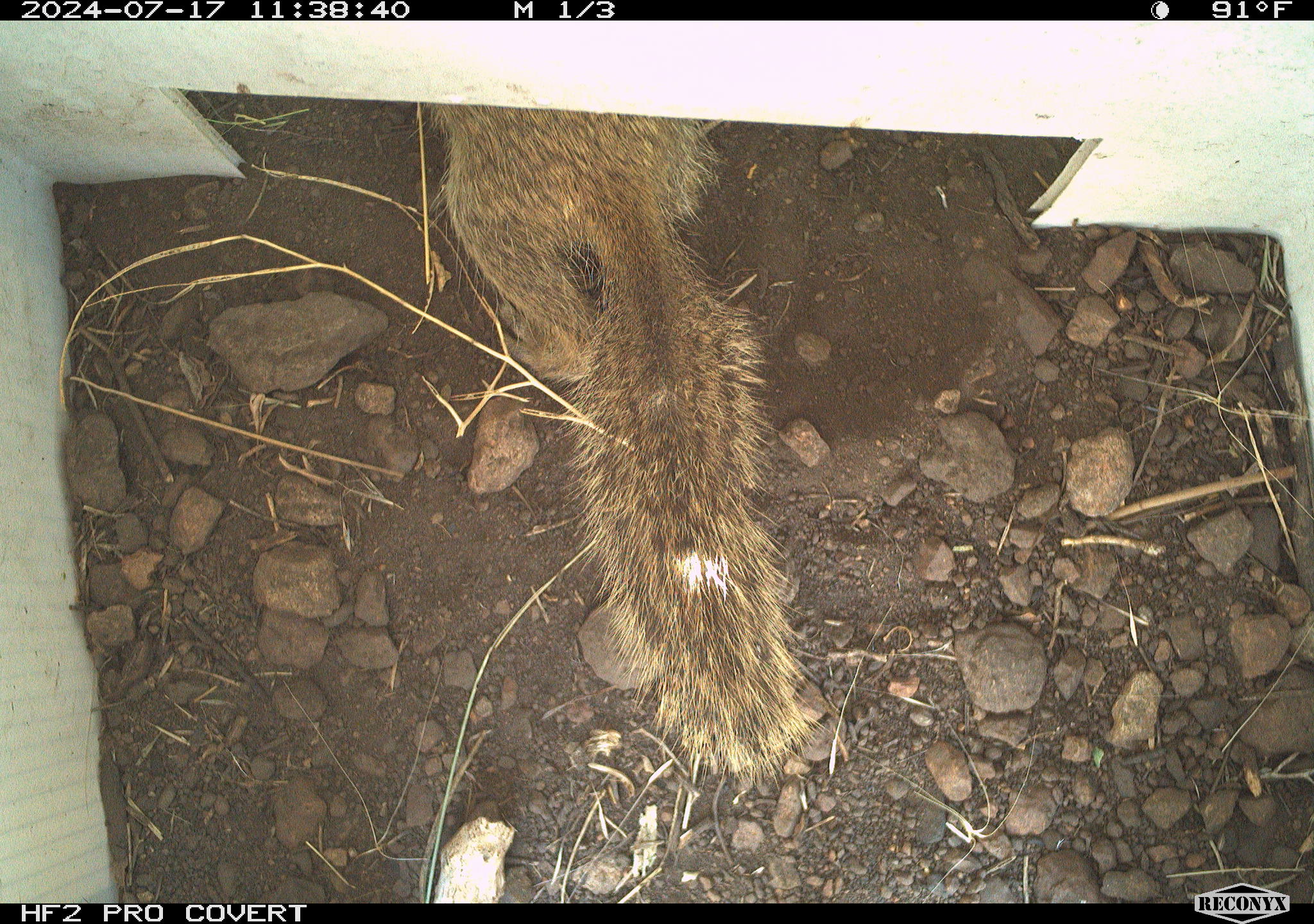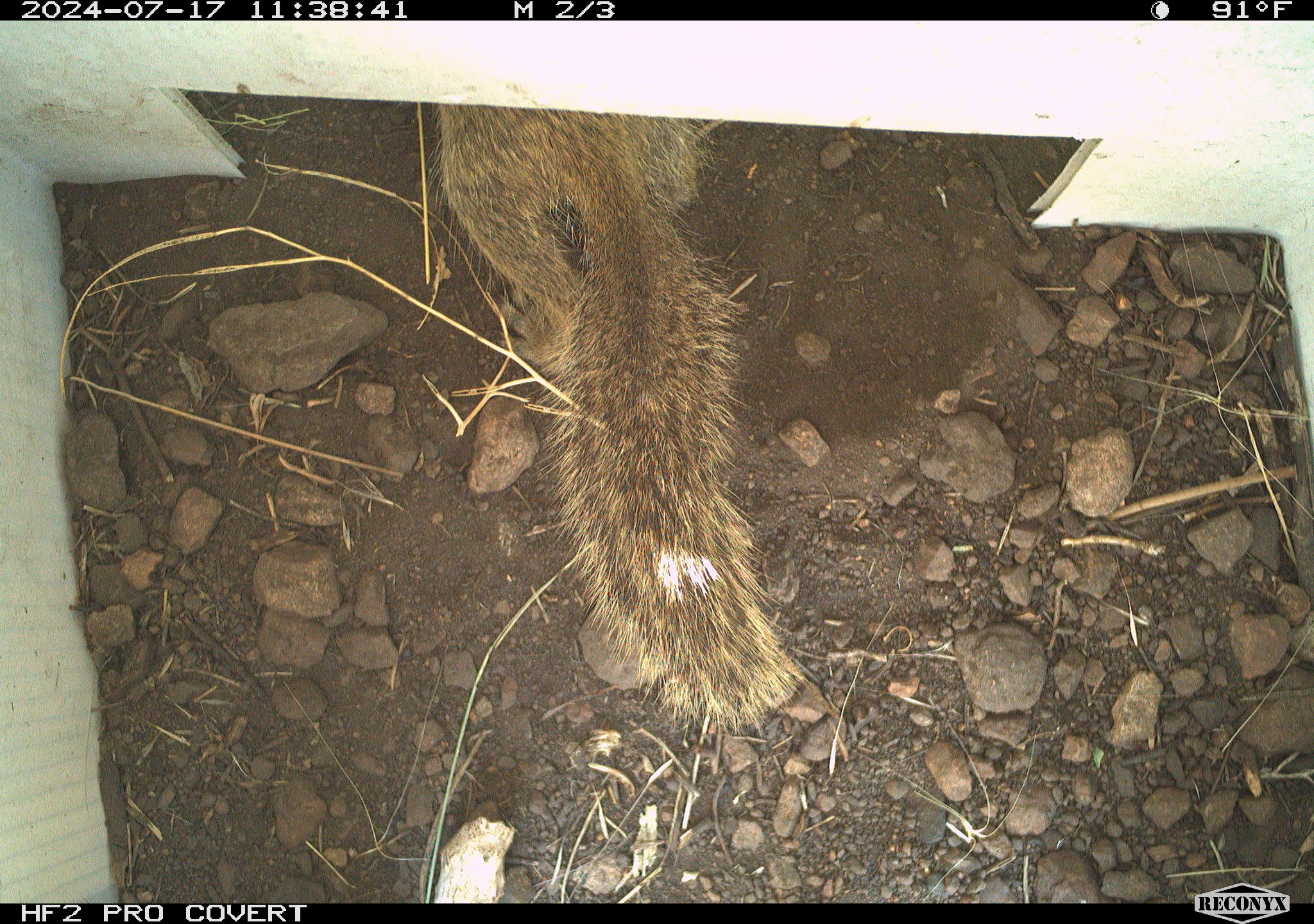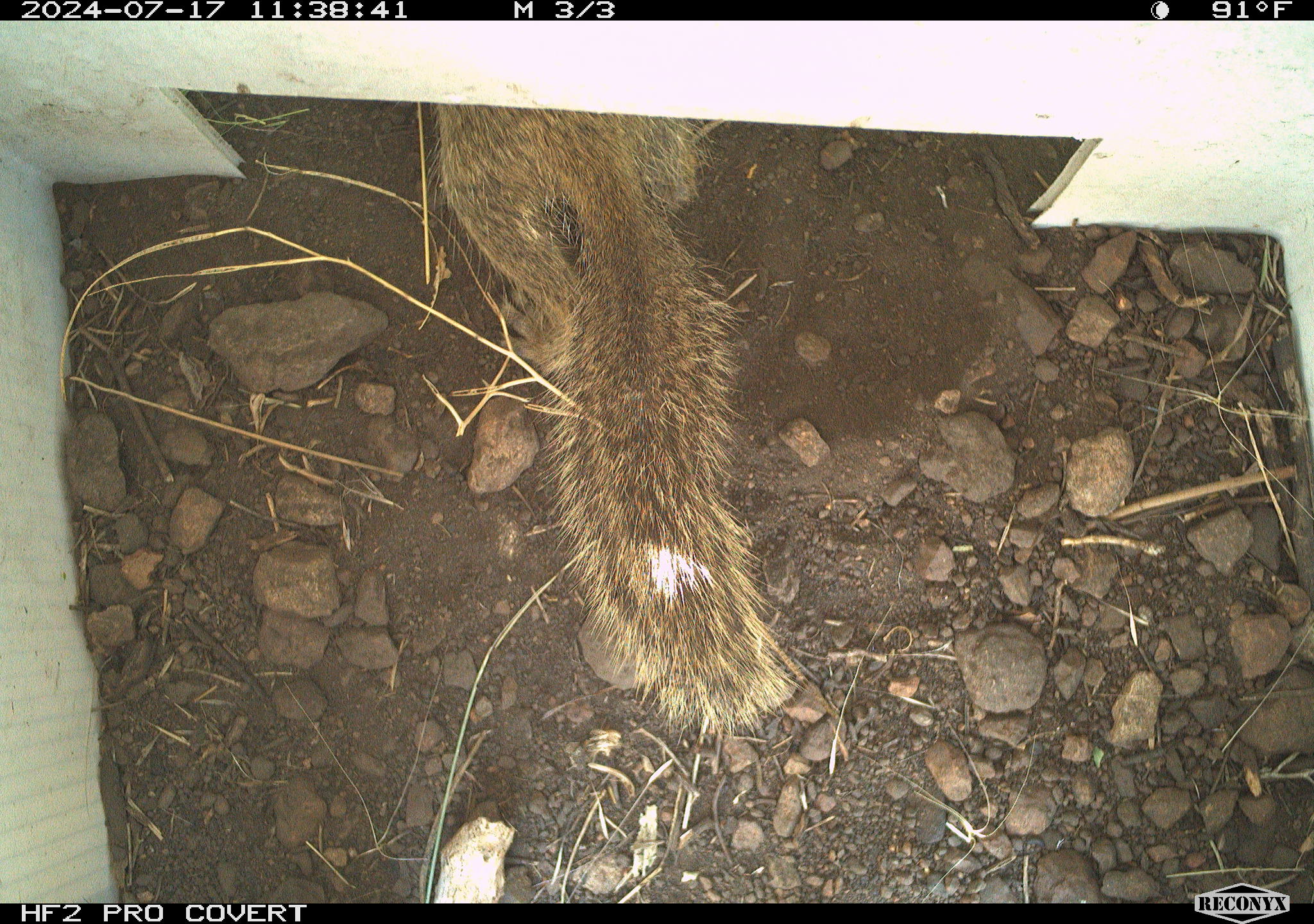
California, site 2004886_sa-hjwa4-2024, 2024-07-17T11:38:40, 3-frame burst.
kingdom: Animalia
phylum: Chordata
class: Mammalia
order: Rodentia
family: Sciuridae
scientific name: Sciuridae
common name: squirrels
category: sciuridae family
Sciuridae family (squirrels) (Sciuridae).